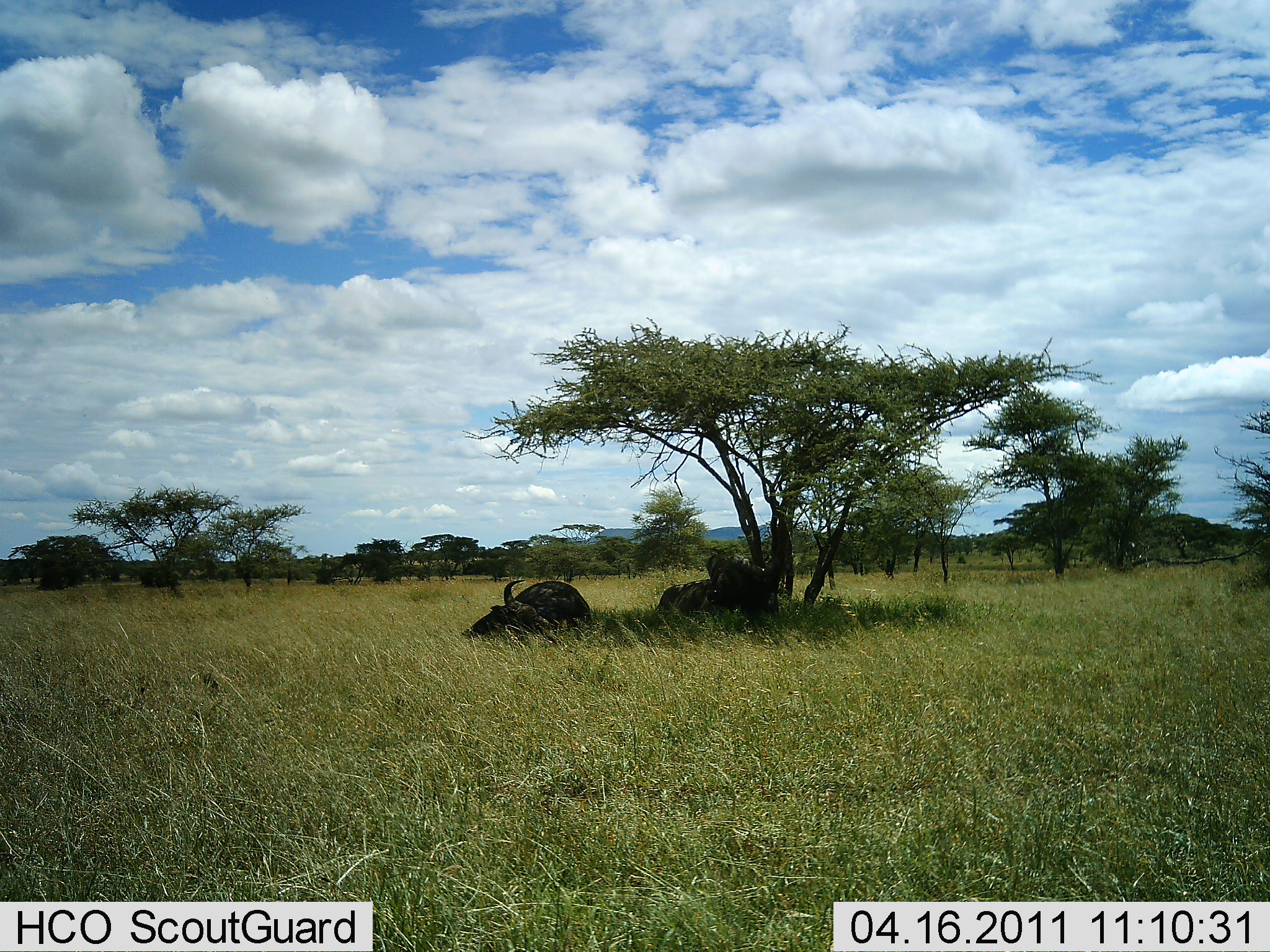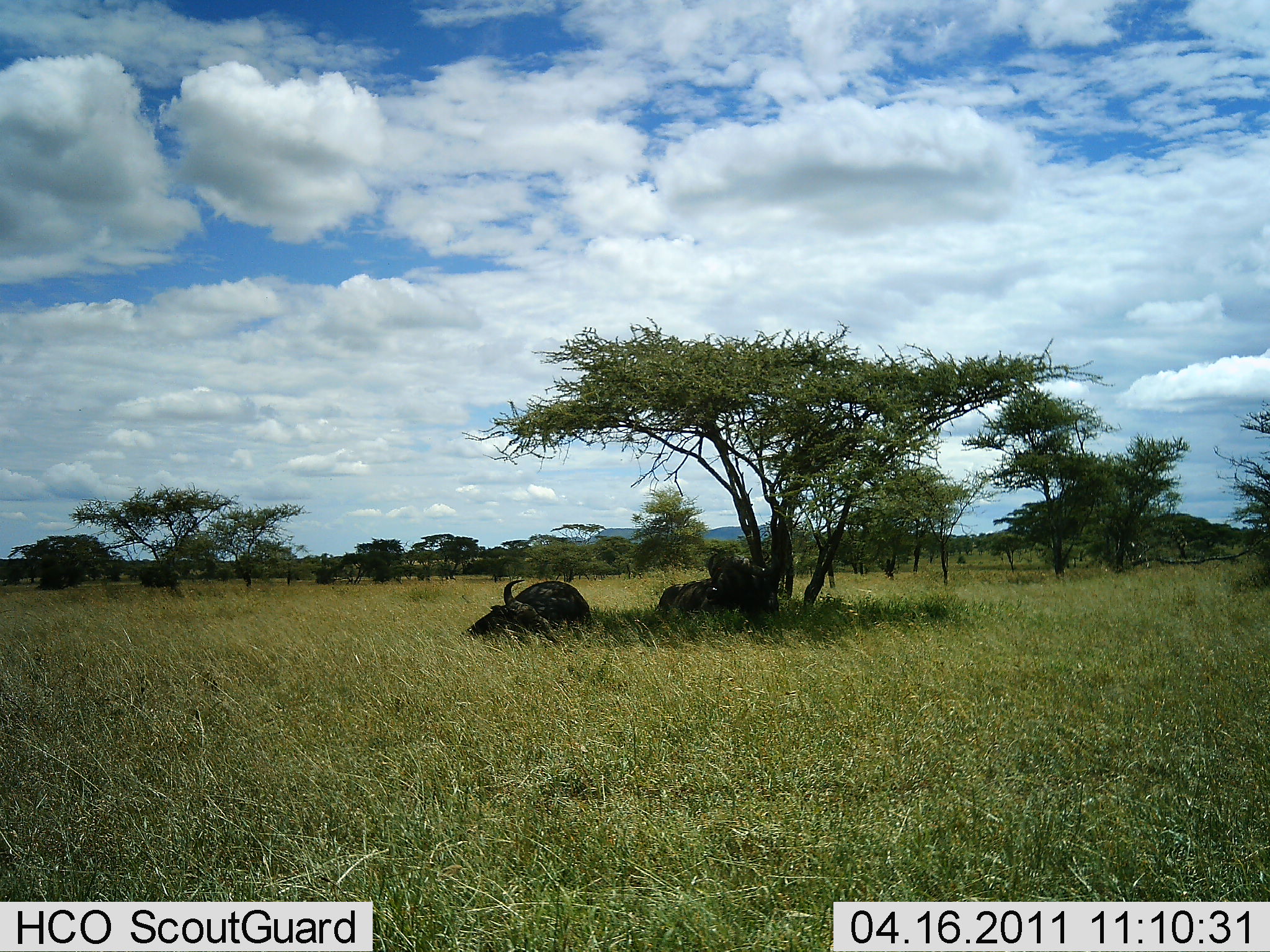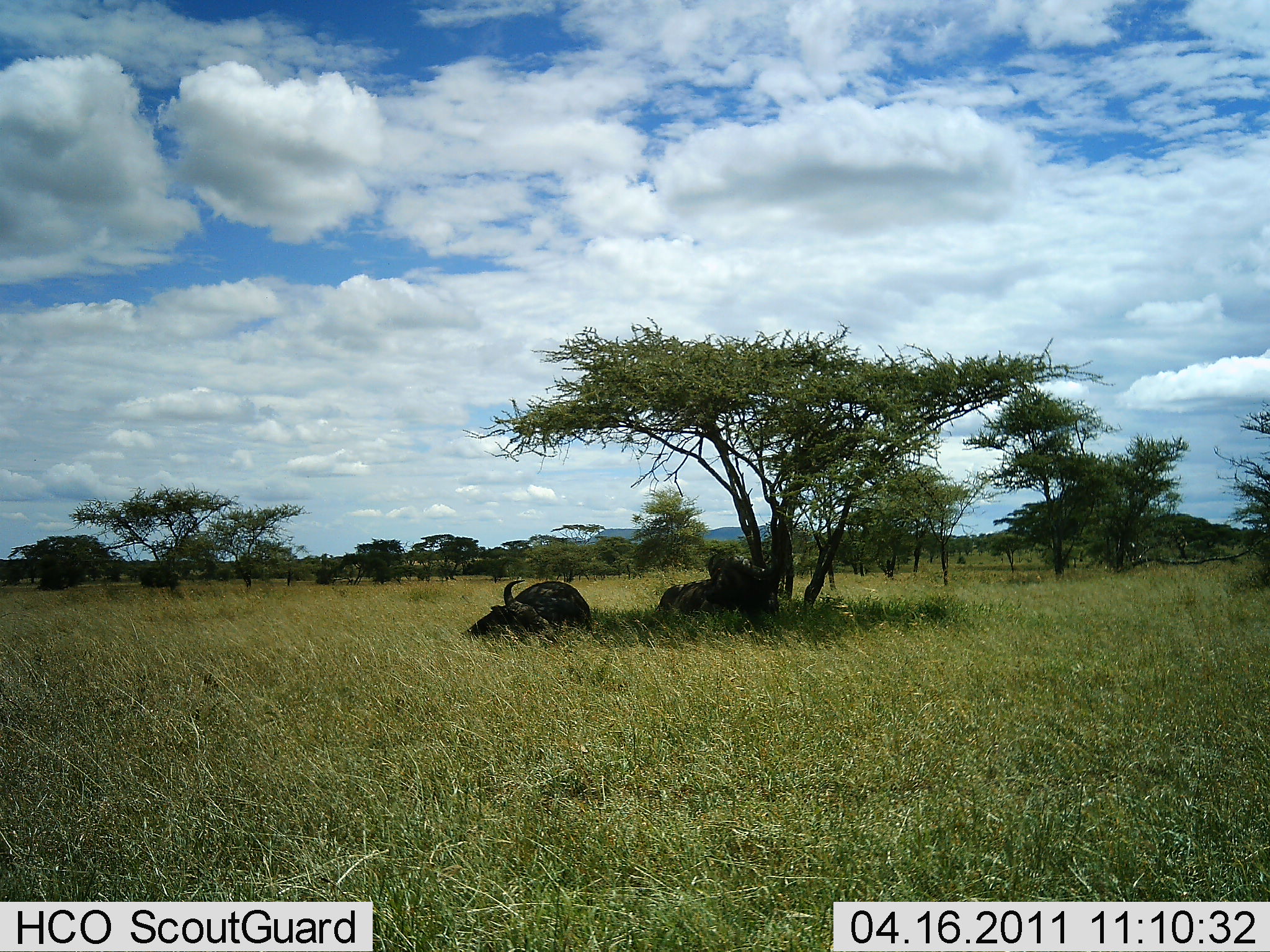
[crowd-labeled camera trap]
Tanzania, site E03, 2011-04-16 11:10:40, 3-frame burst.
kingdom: Animalia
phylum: Chordata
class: Mammalia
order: Artiodactyla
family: Bovidae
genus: Syncerus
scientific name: Syncerus caffer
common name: cape buffalo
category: buffalo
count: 2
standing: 0%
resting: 100%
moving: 0%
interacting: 0%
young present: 0%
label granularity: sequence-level